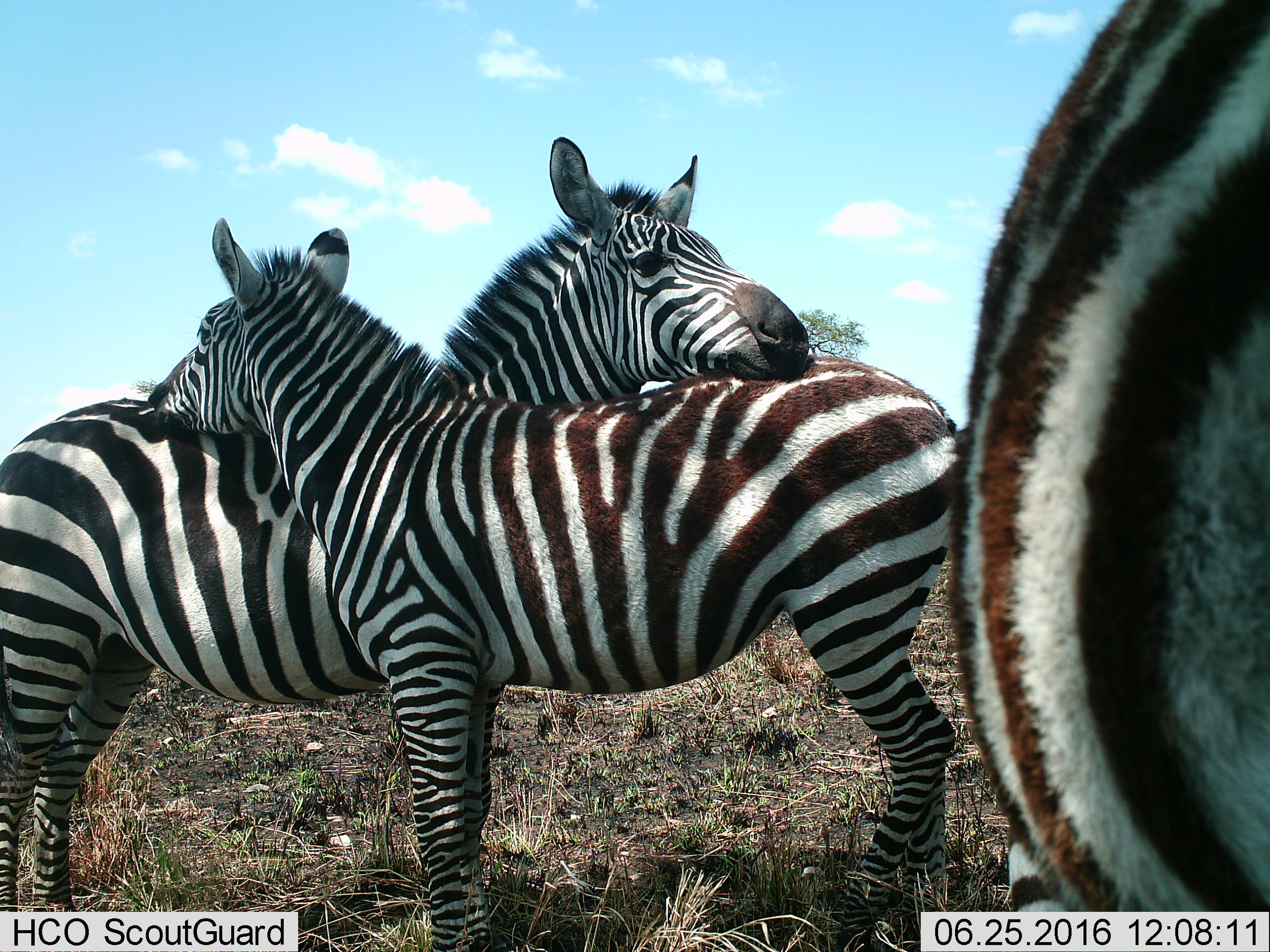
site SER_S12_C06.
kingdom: Animalia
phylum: Chordata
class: Mammalia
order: Perissodactyla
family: Equidae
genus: Equus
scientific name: Equus quagga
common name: plains zebra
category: zebraplains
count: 3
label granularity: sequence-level